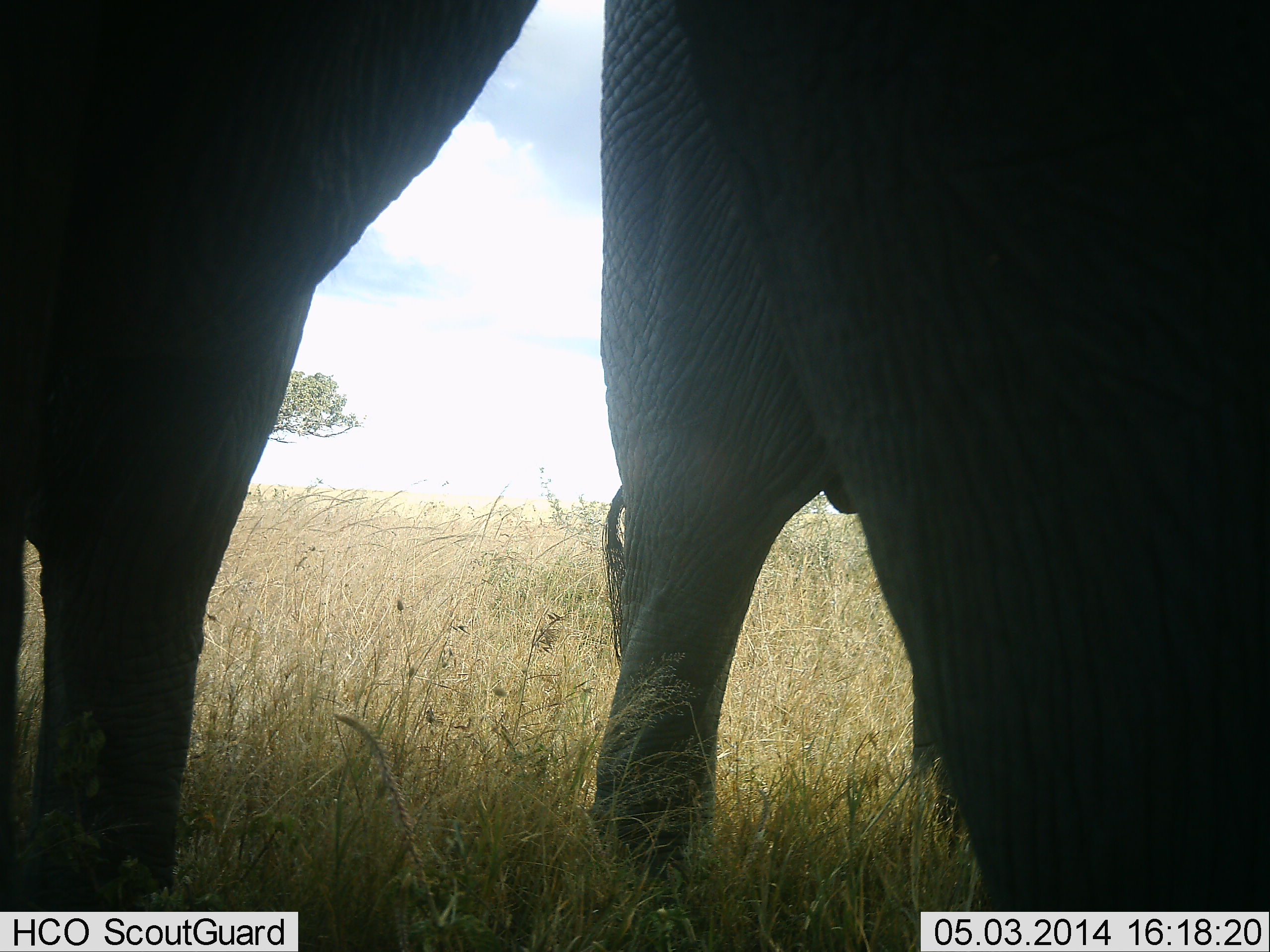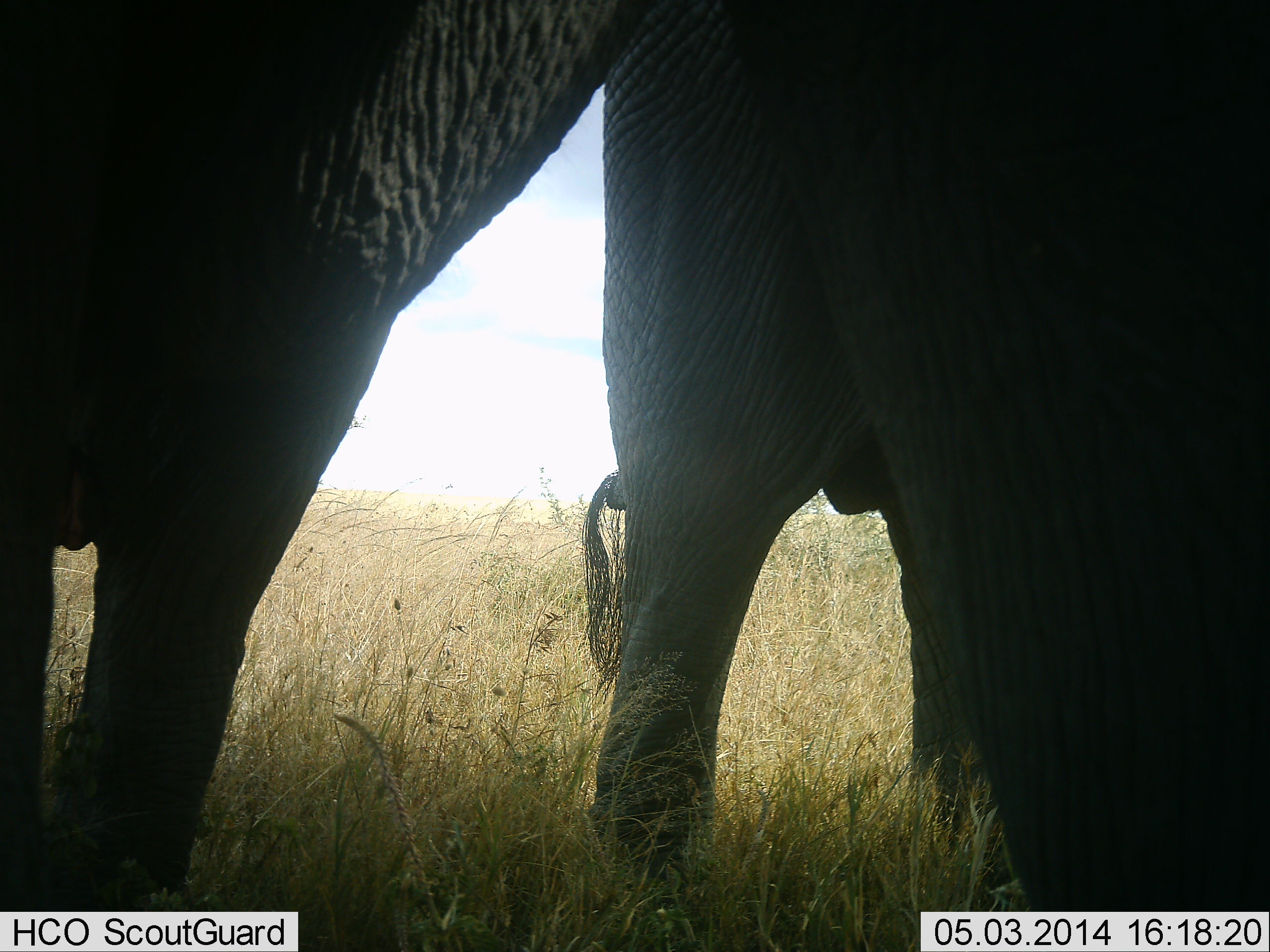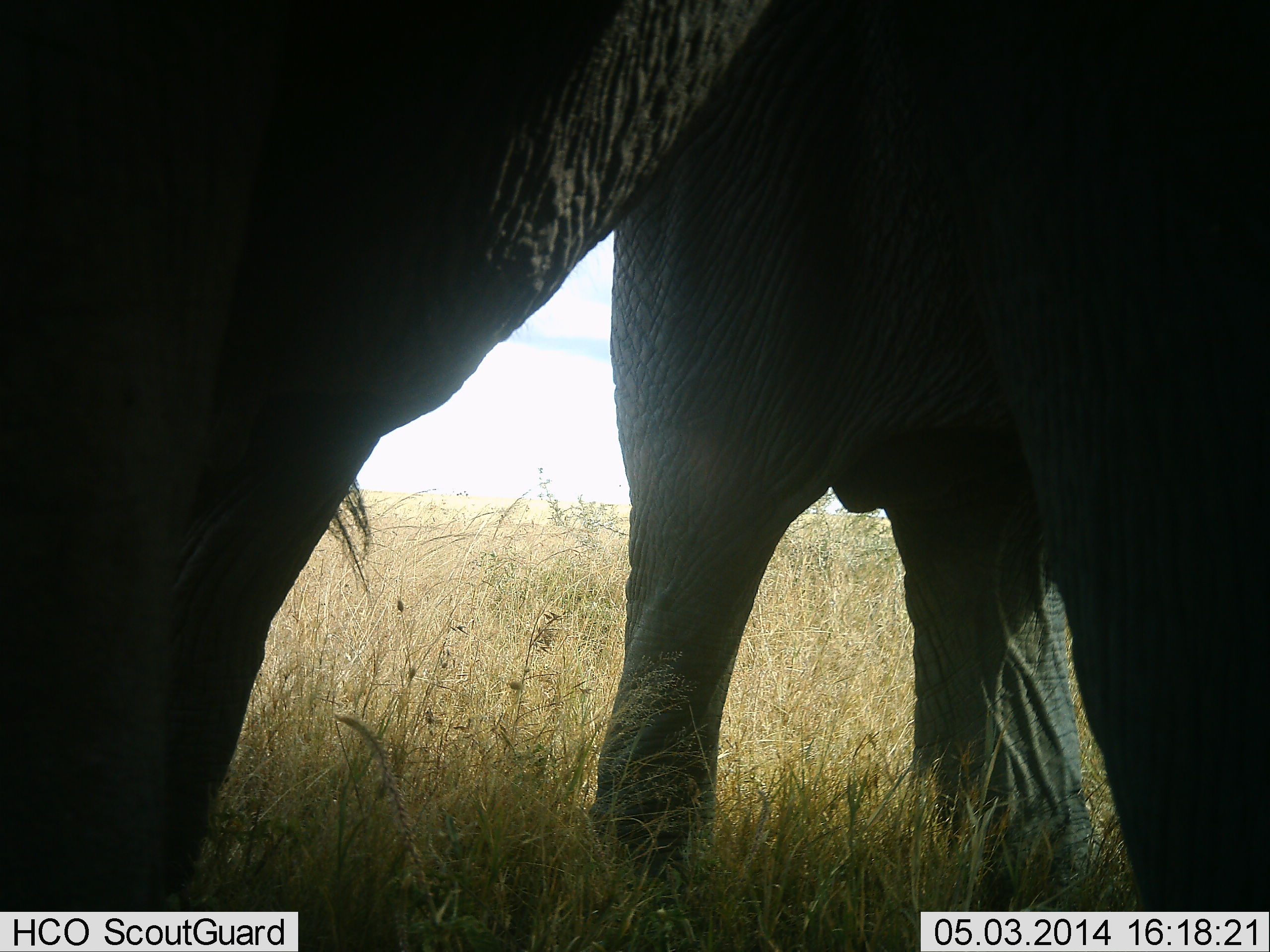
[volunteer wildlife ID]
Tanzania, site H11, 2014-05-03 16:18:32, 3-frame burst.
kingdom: Animalia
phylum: Chordata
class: Mammalia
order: Proboscidea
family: Elephantidae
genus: Loxodonta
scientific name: Loxodonta africana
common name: african bush elephant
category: elephant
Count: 2.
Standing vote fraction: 90%.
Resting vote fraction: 0%.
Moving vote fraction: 10%.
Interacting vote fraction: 0%.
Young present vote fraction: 0%.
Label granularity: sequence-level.